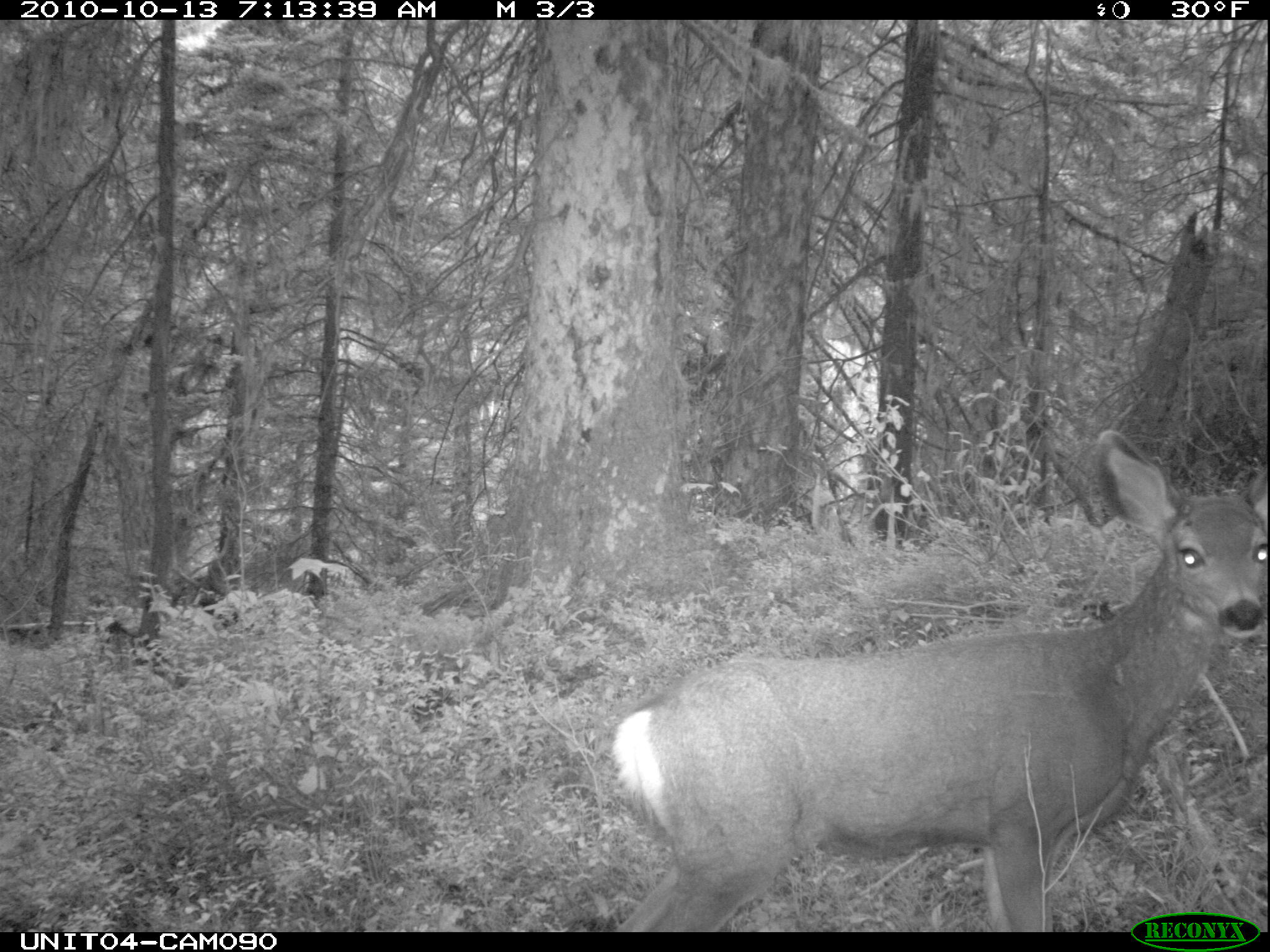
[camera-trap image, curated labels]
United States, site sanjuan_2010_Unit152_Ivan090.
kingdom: Animalia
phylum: Chordata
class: Mammalia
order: Artiodactyla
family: Cervidae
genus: Odocoileus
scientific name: Odocoileus hemionus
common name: mule deer